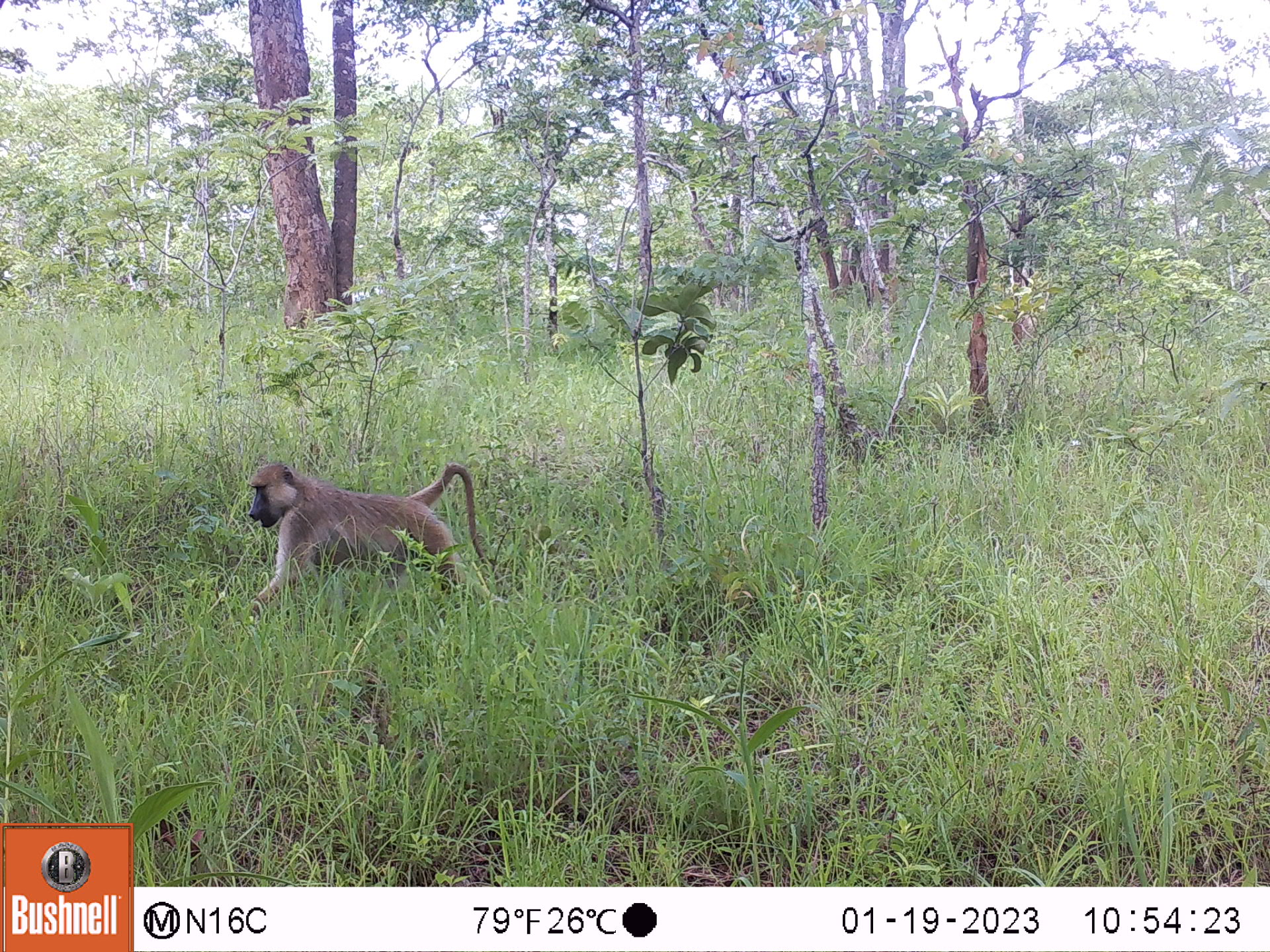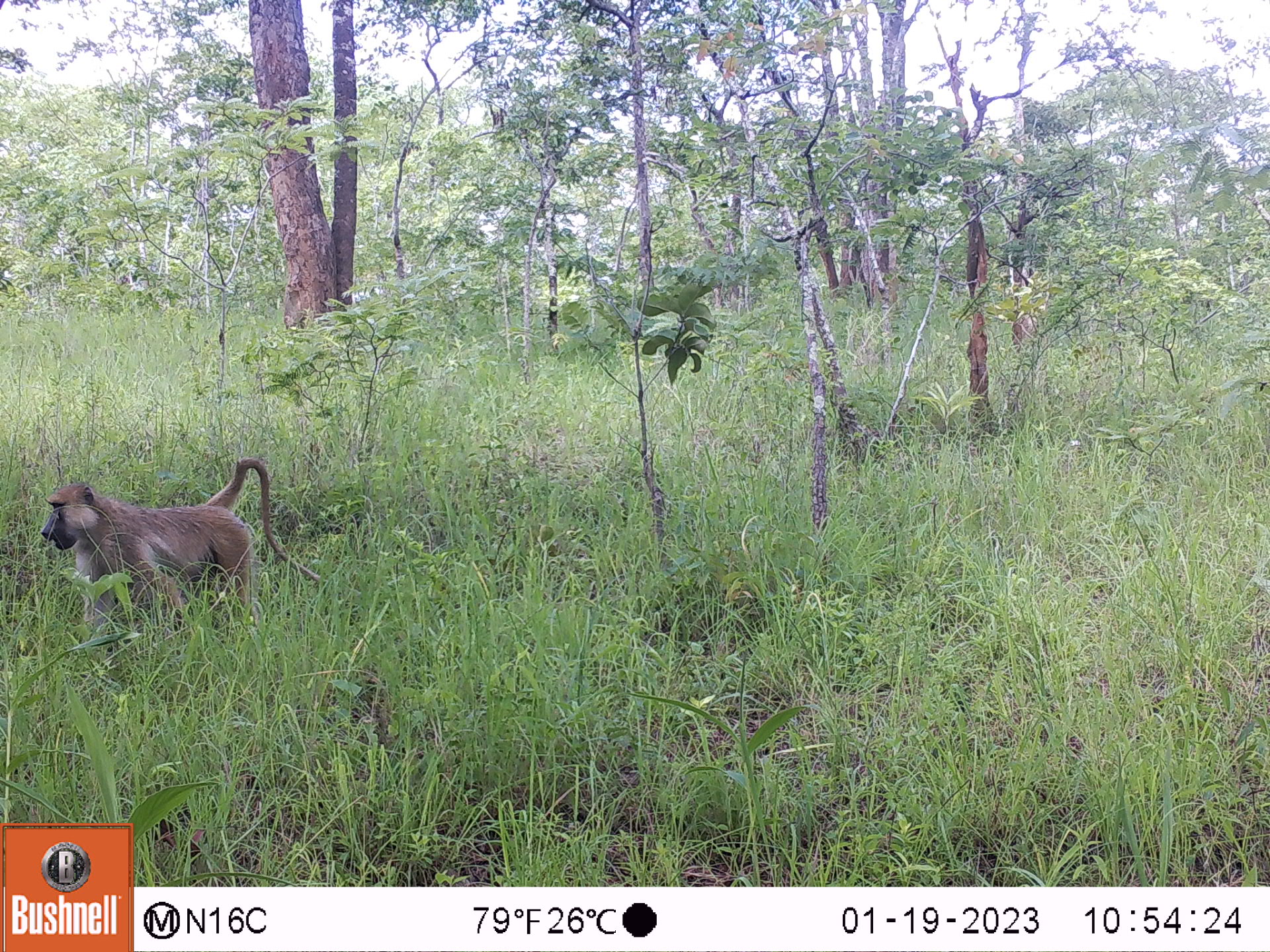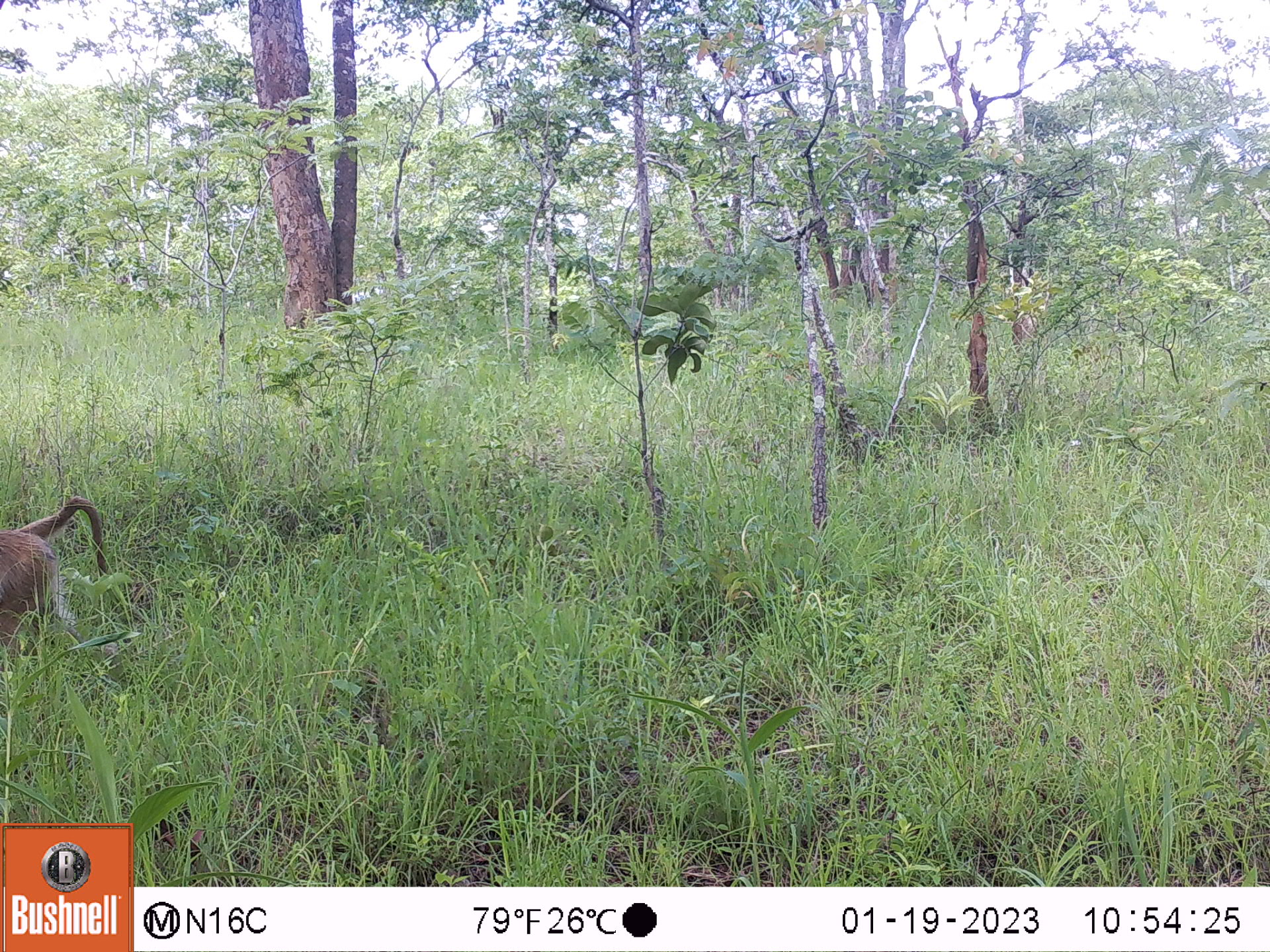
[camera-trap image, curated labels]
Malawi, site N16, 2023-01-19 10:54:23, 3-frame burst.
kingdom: Animalia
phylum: Chordata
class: Mammalia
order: Primates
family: Cercopithecidae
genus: Papio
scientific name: Papio cynocephalus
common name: yellow baboon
Yellow baboon (Papio cynocephalus), count 1.